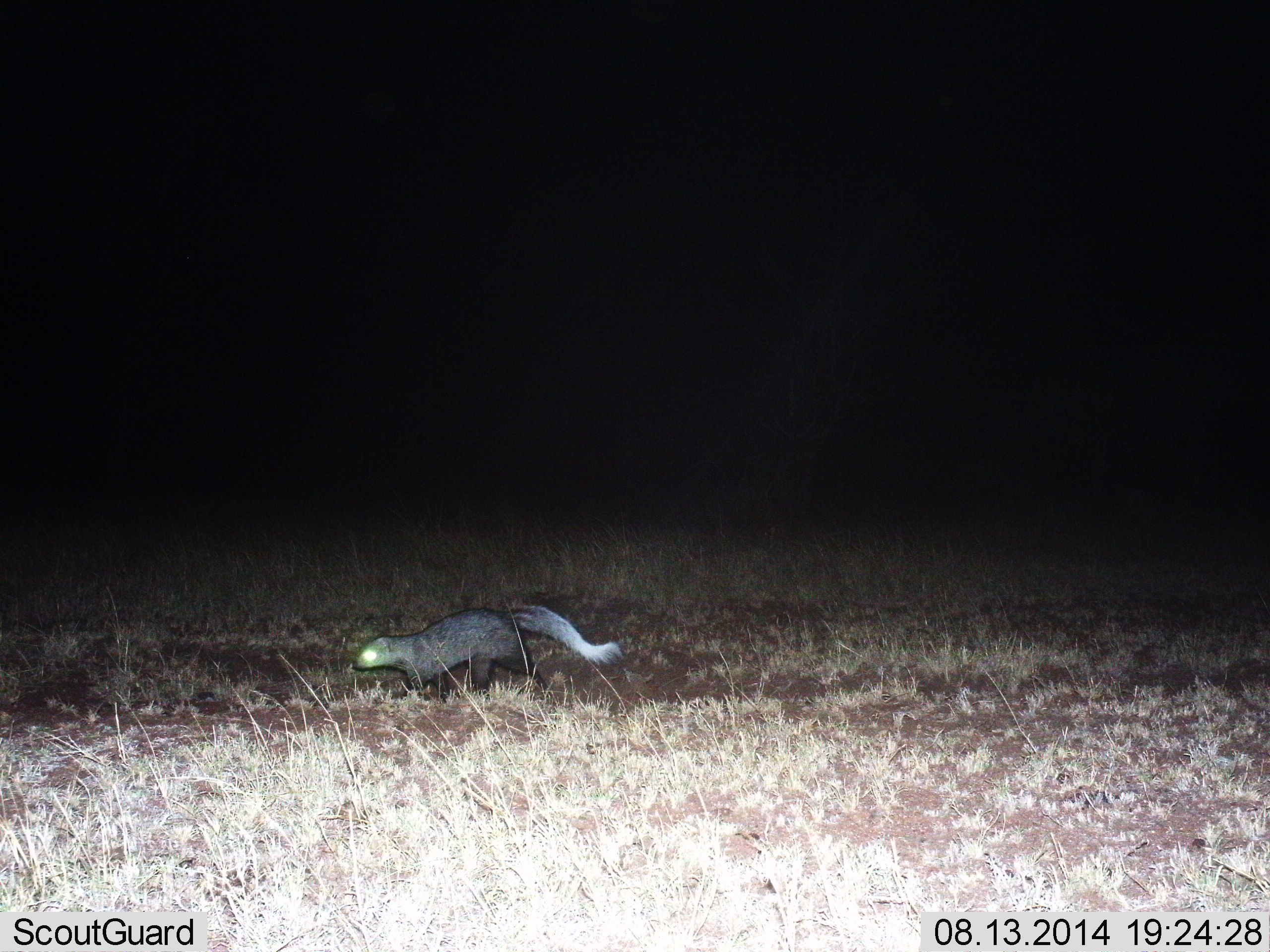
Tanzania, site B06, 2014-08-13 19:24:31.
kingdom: Animalia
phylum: Chordata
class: Mammalia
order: Carnivora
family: Herpestidae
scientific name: Herpestidae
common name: mongoose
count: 1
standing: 0%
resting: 0%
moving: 100%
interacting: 0%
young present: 0%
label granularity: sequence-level